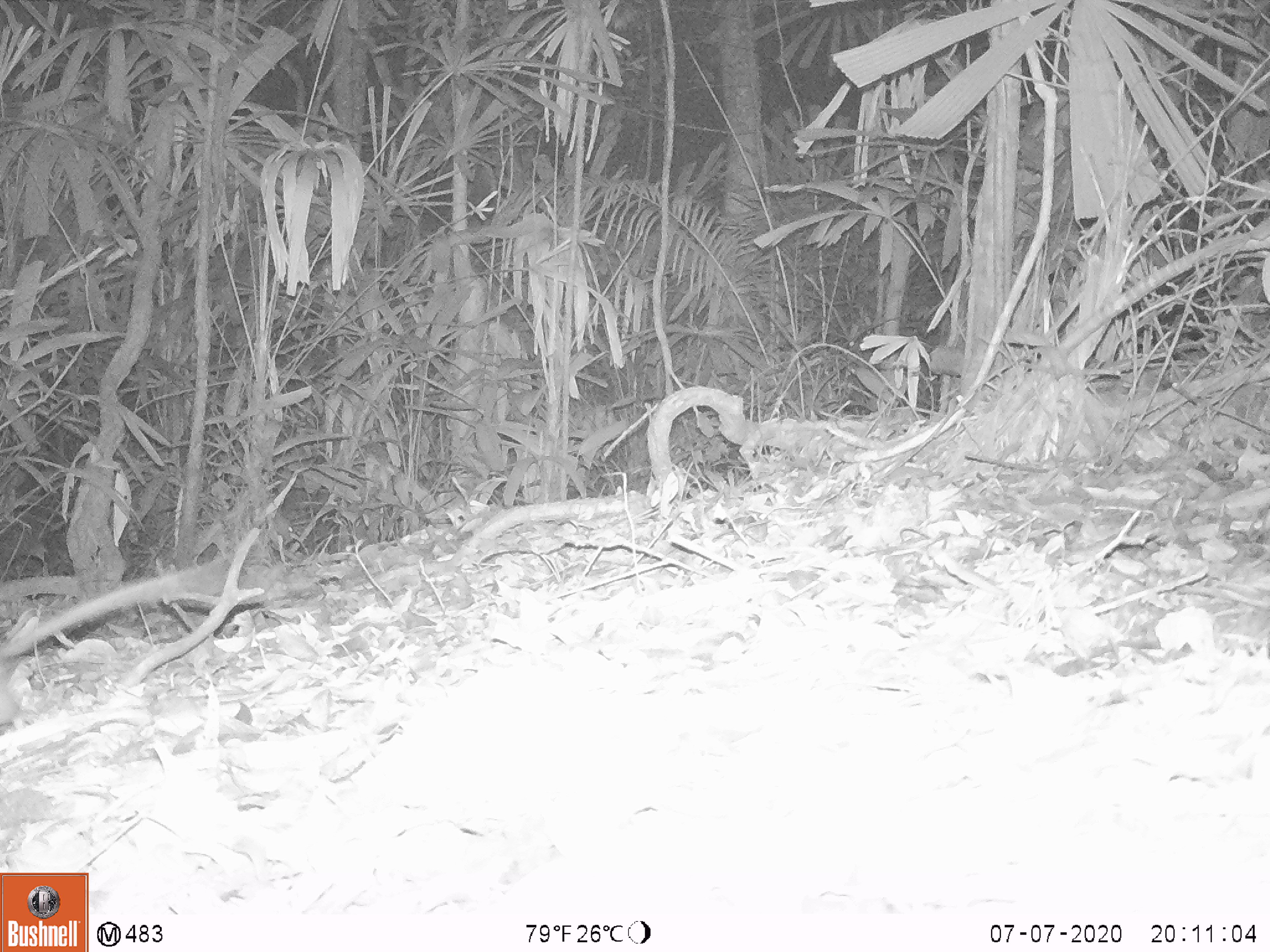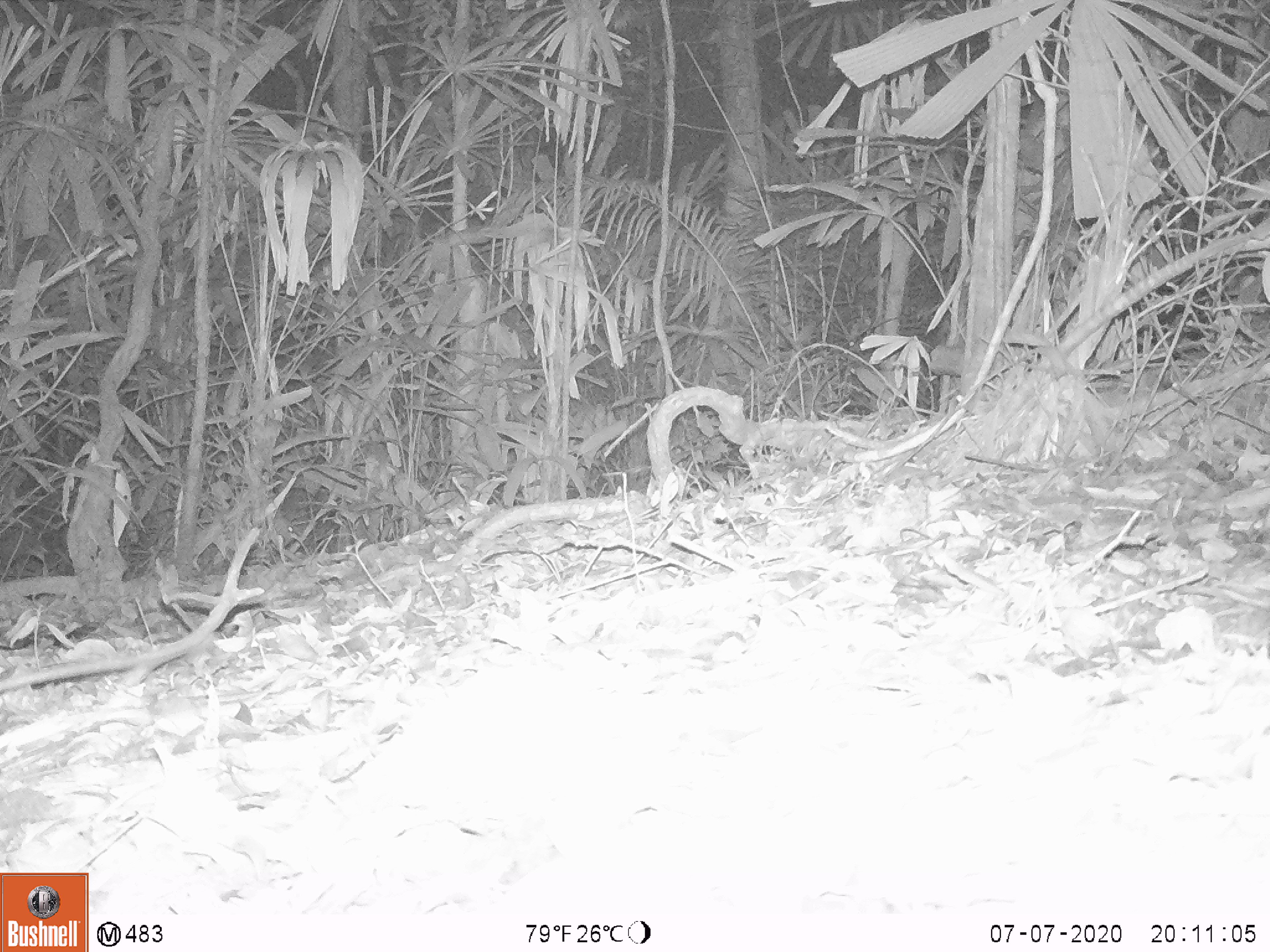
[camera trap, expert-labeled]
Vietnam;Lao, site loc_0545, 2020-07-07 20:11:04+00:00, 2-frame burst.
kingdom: Animalia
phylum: Chordata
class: Mammalia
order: Rodentia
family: Muridae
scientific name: Muridae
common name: old-world mice and rats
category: unidentified murid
Unidentified murid (old-world mice and rats) (Muridae). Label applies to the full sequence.